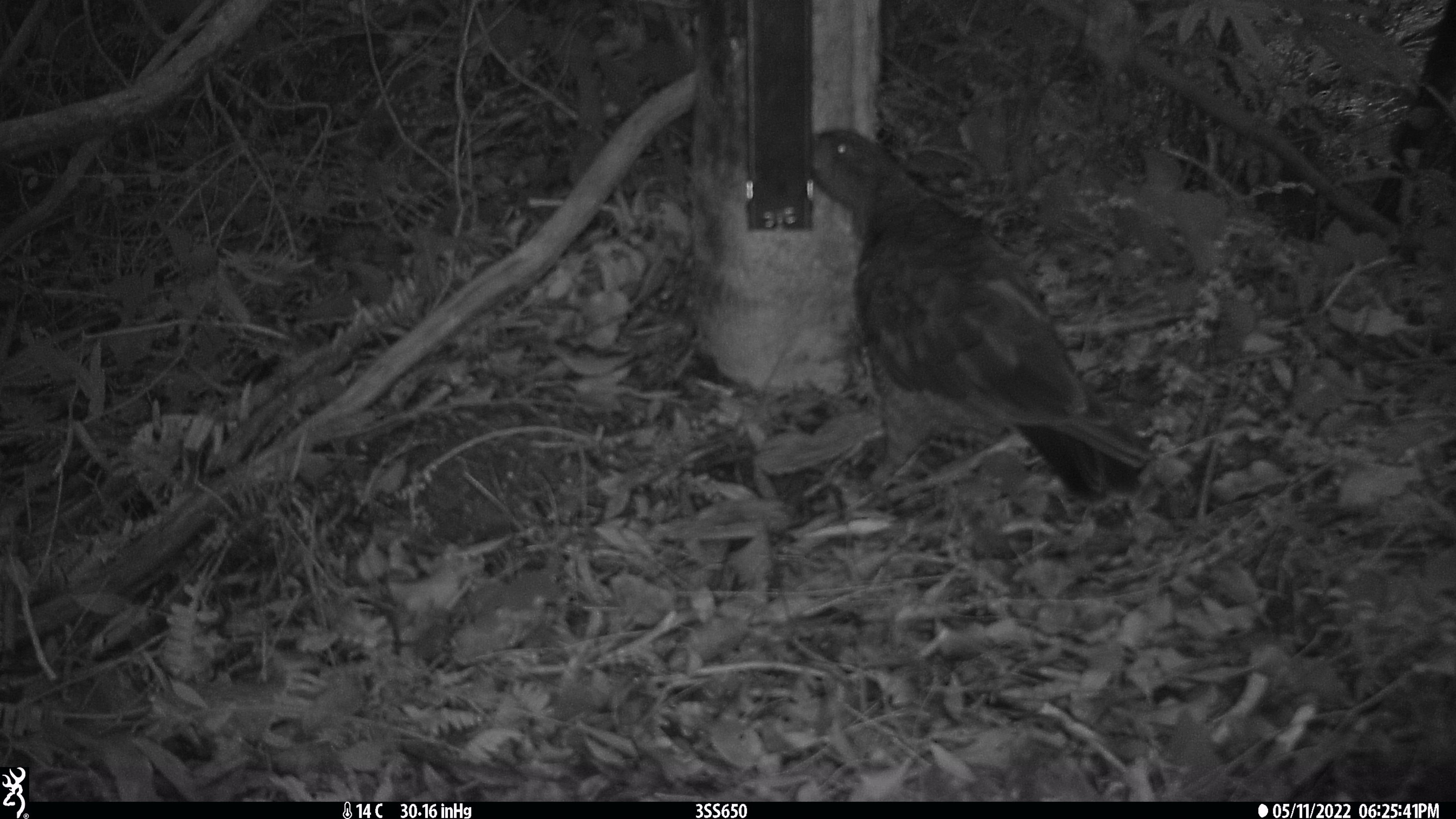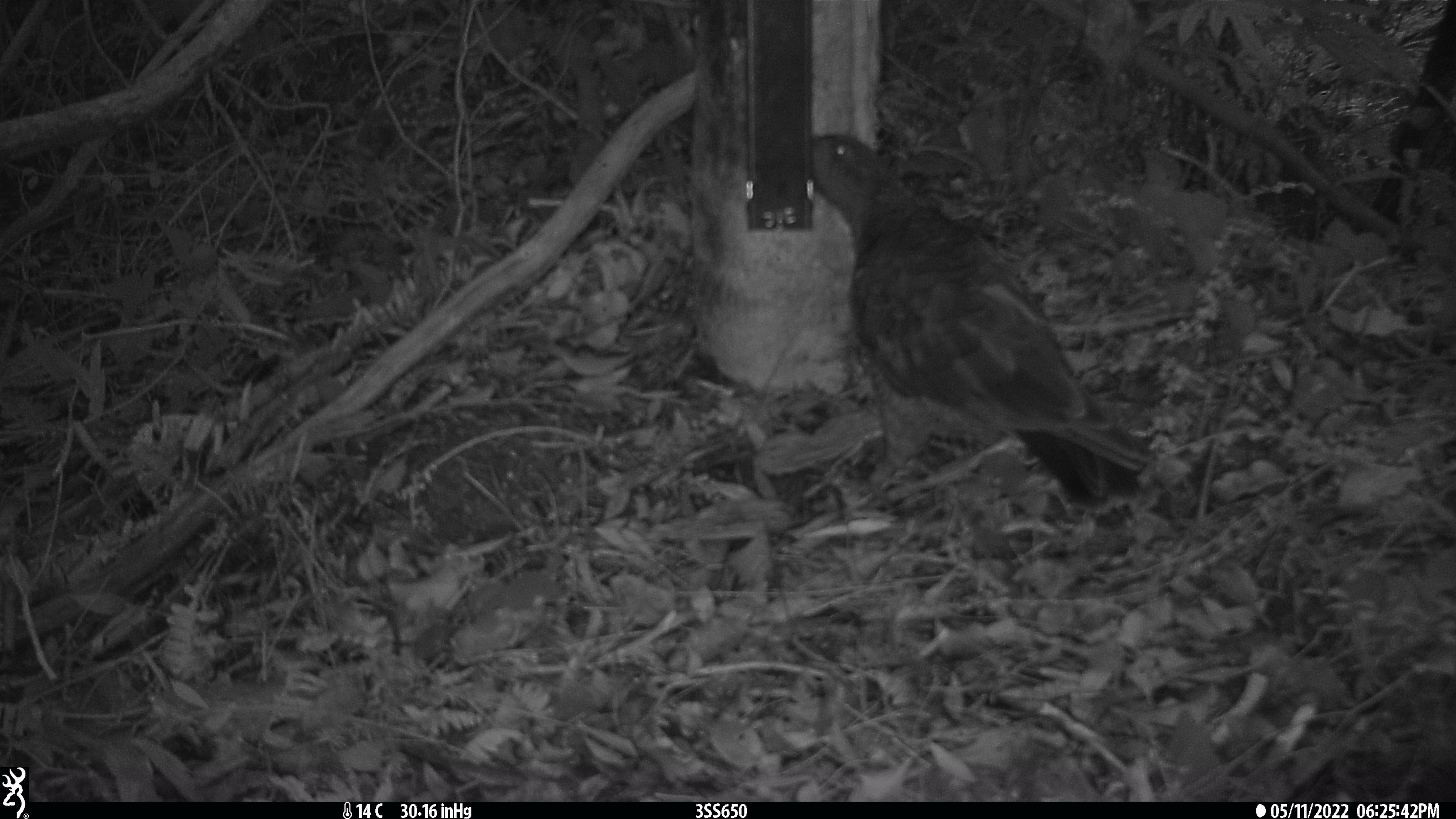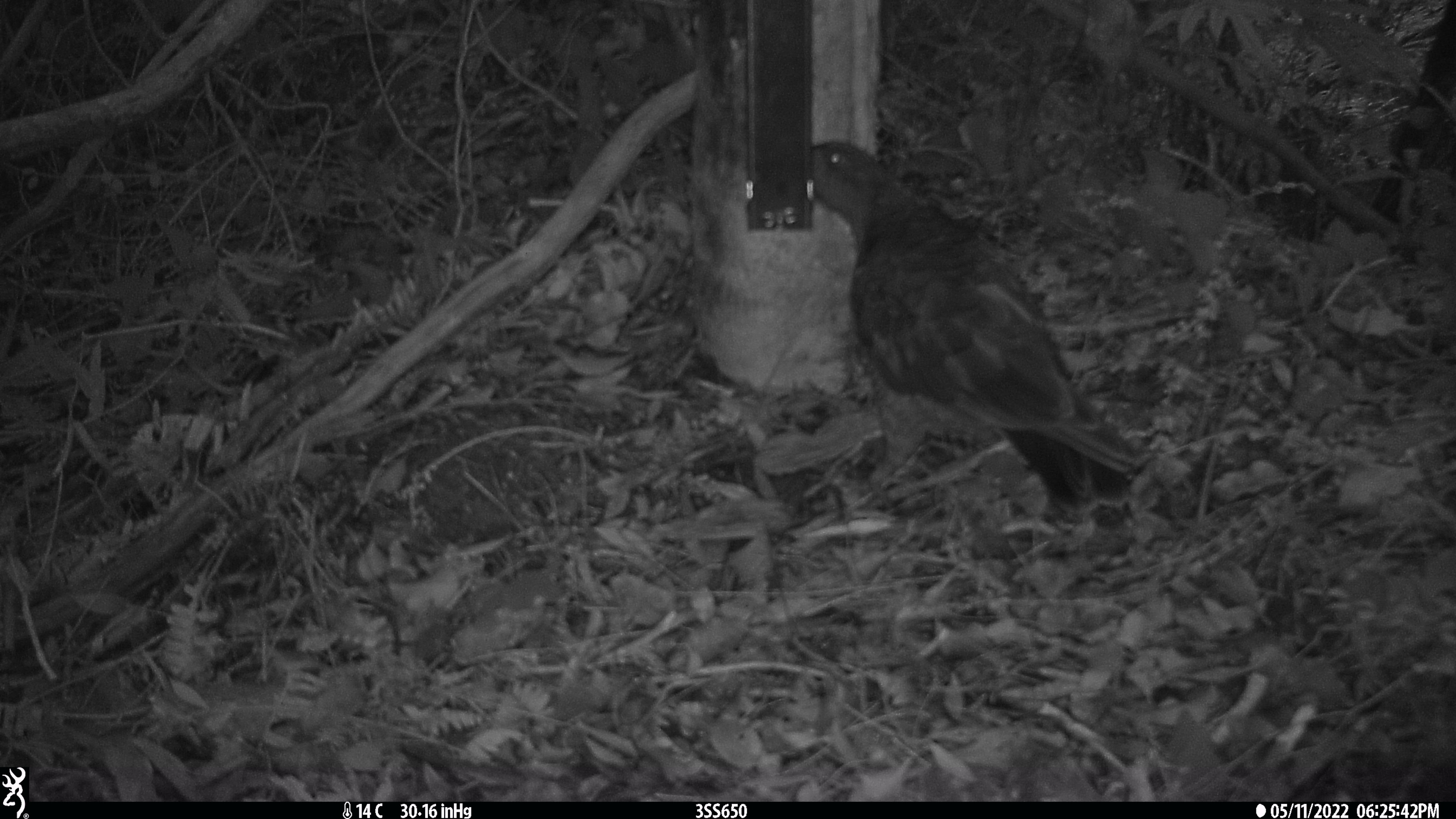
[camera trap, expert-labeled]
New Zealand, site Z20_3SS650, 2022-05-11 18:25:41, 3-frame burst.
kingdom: Animalia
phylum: Chordata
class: Aves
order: Psittaciformes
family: Strigopidae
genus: Nestor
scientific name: Nestor notabilis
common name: kea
Kea (Nestor notabilis).